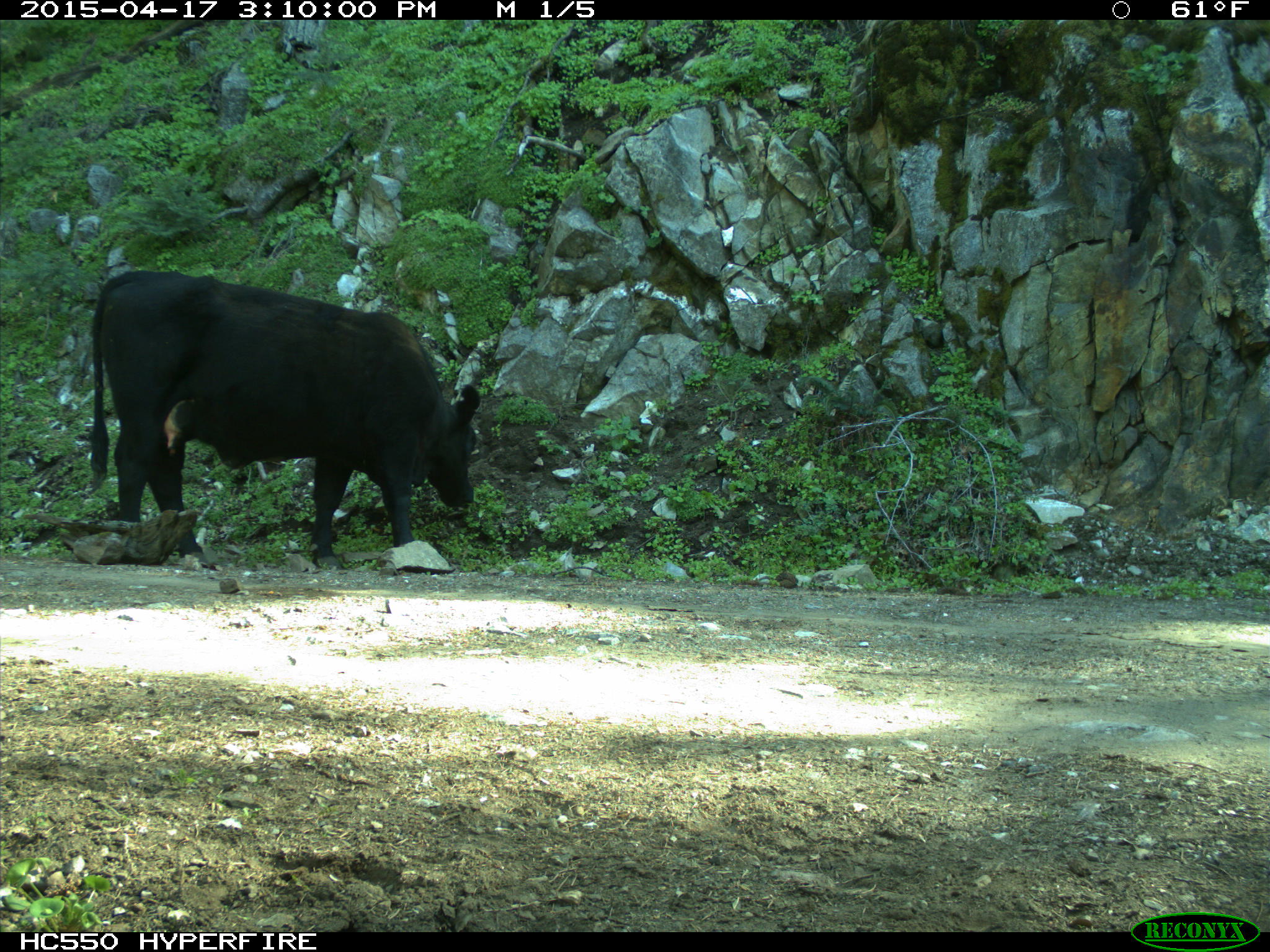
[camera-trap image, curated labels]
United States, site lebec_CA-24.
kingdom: Animalia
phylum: Chordata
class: Mammalia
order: Artiodactyla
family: Bovidae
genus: Bos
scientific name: Bos taurus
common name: domestic cow